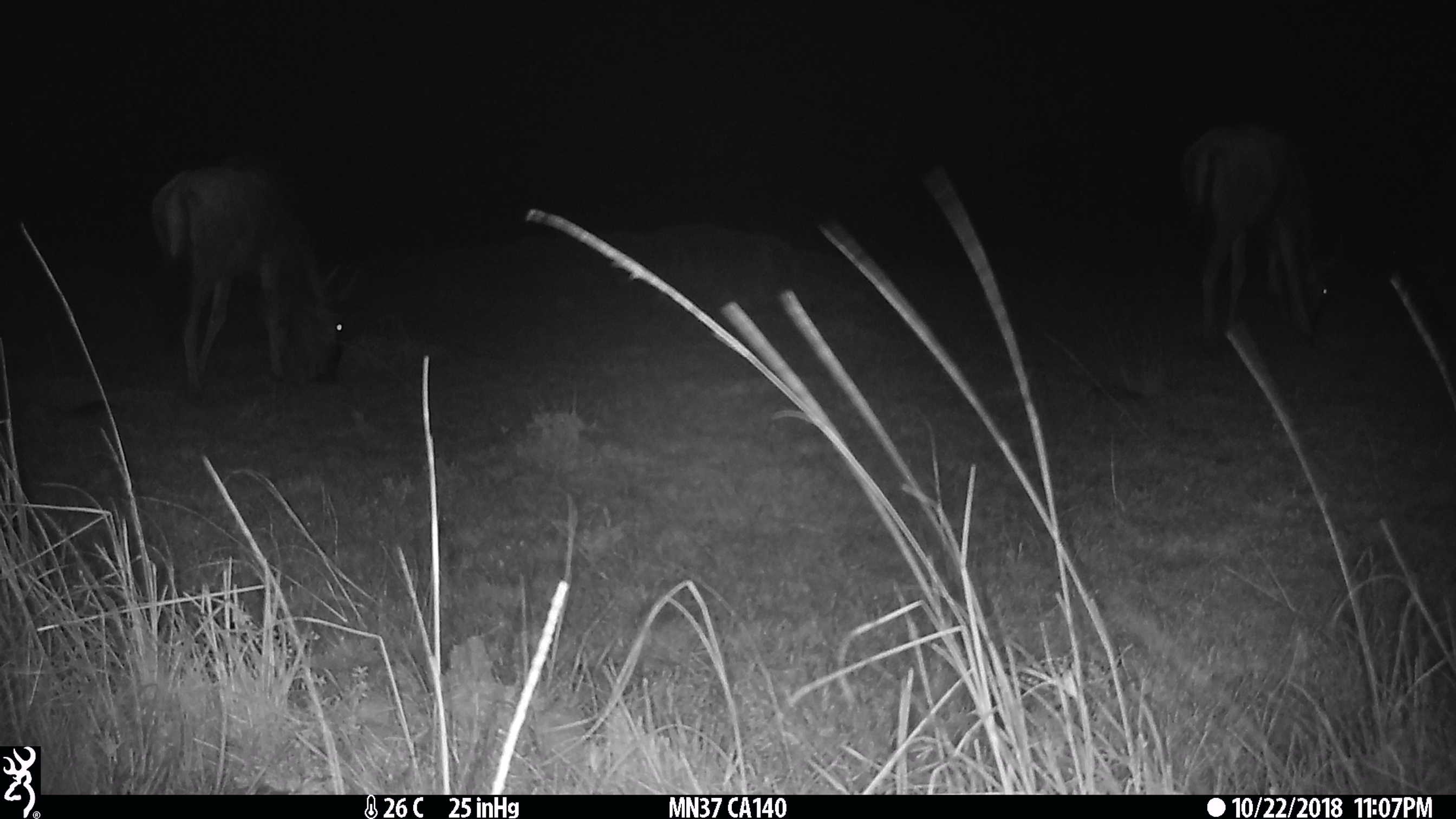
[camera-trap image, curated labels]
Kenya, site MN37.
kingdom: Animalia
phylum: Chordata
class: Mammalia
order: Artiodactyla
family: Bovidae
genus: Connochaetes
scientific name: Connochaetes taurinus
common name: blue wildebeest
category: wildebeest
Wildebeest (blue wildebeest) (Connochaetes taurinus).